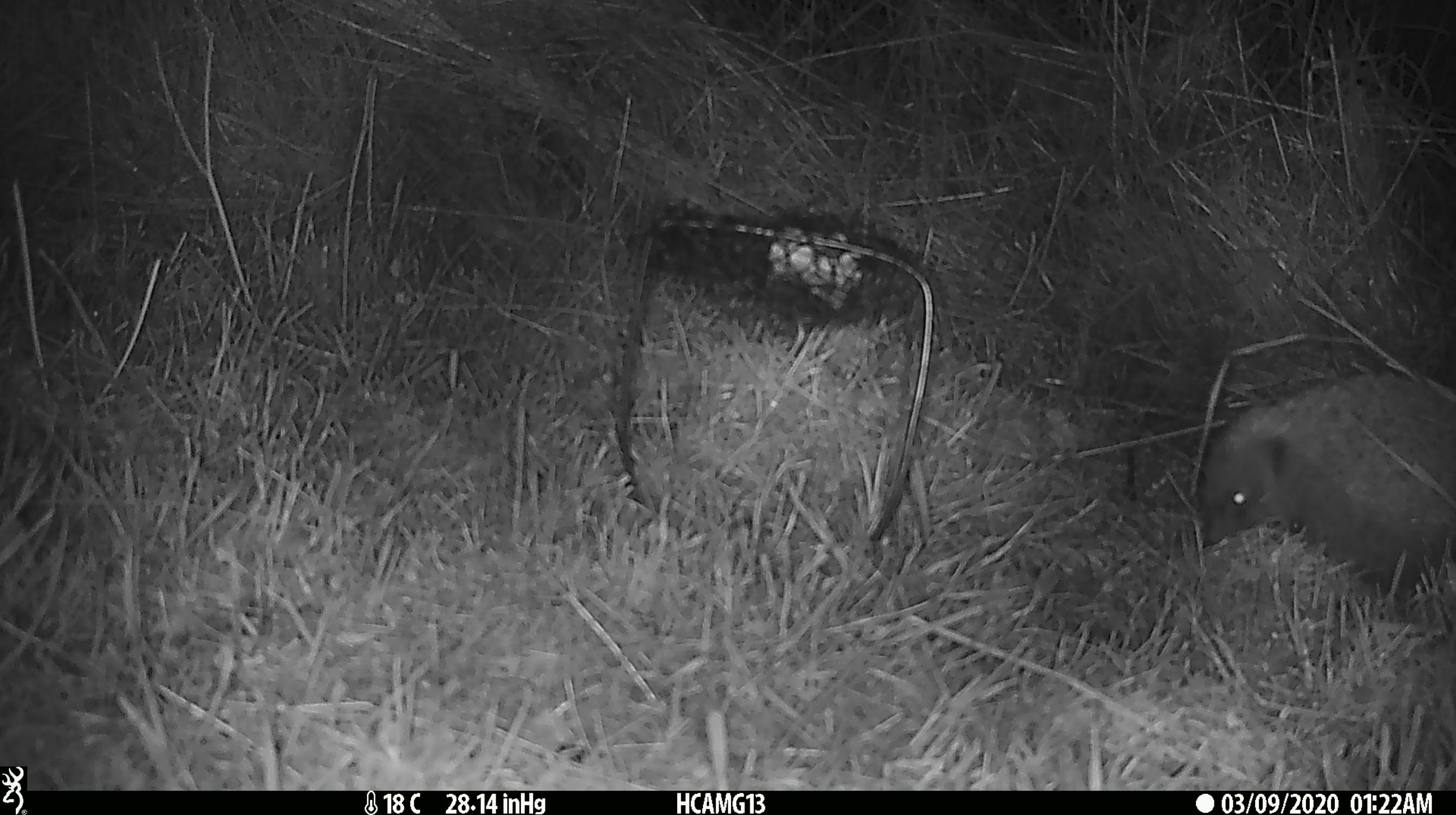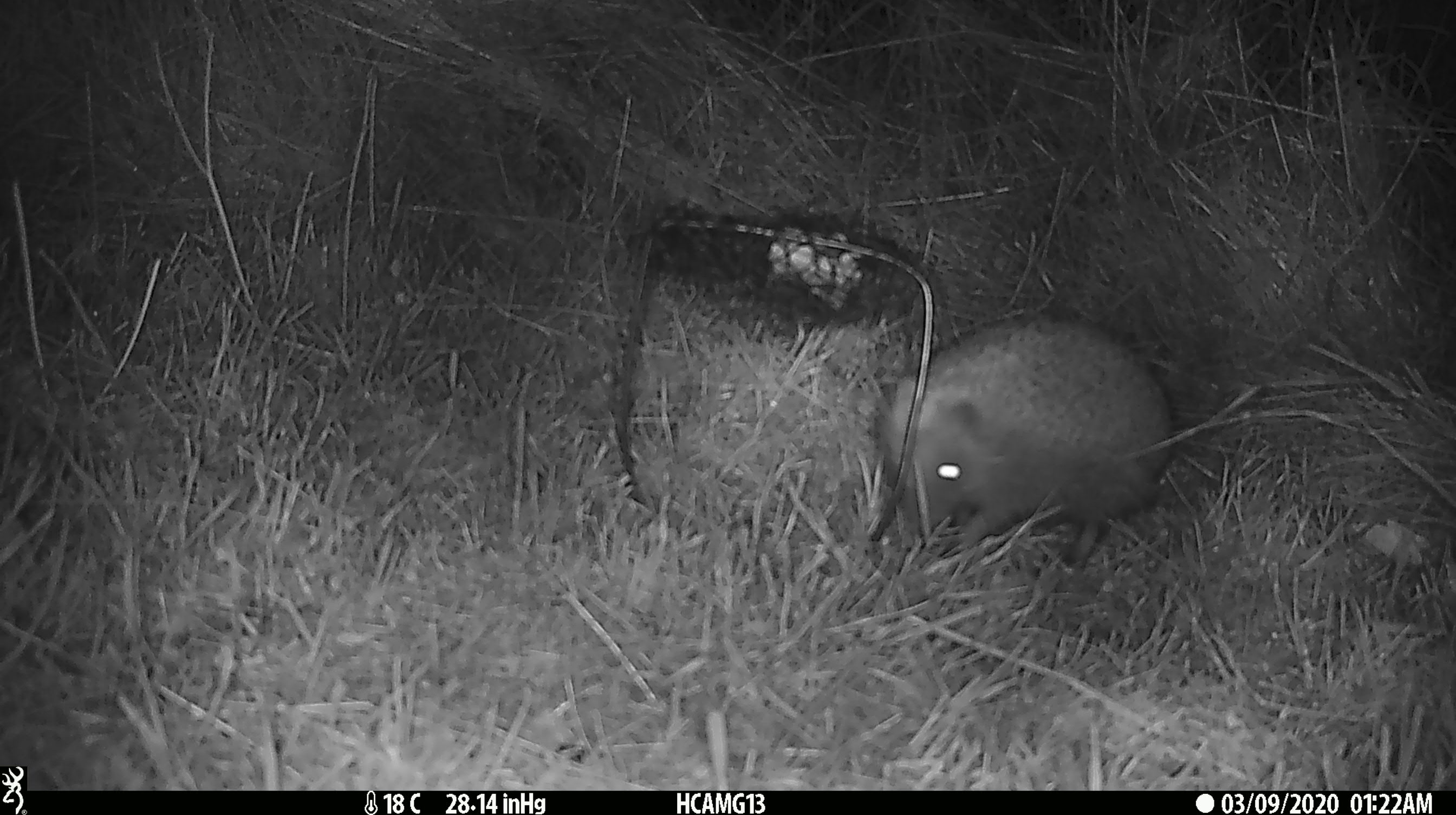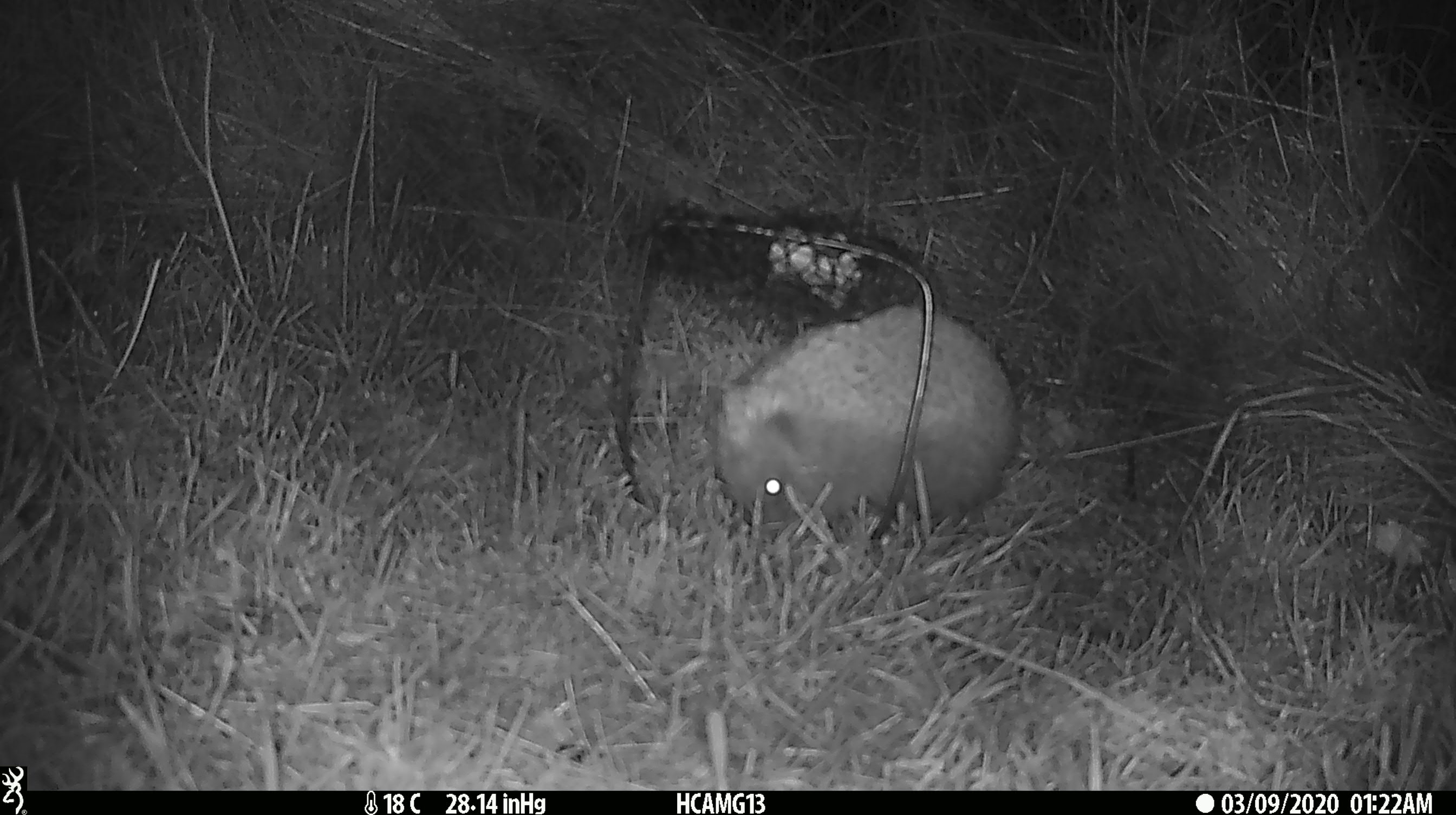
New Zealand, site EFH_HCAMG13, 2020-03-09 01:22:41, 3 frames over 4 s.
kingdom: Animalia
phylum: Chordata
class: Mammalia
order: Eulipotyphla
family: Erinaceidae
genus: Erinaceus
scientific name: Erinaceus europaeus europaeus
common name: european hedgehog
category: hedgehog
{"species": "hedgehog (european hedgehog) (Erinaceus europaeus europaeus)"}